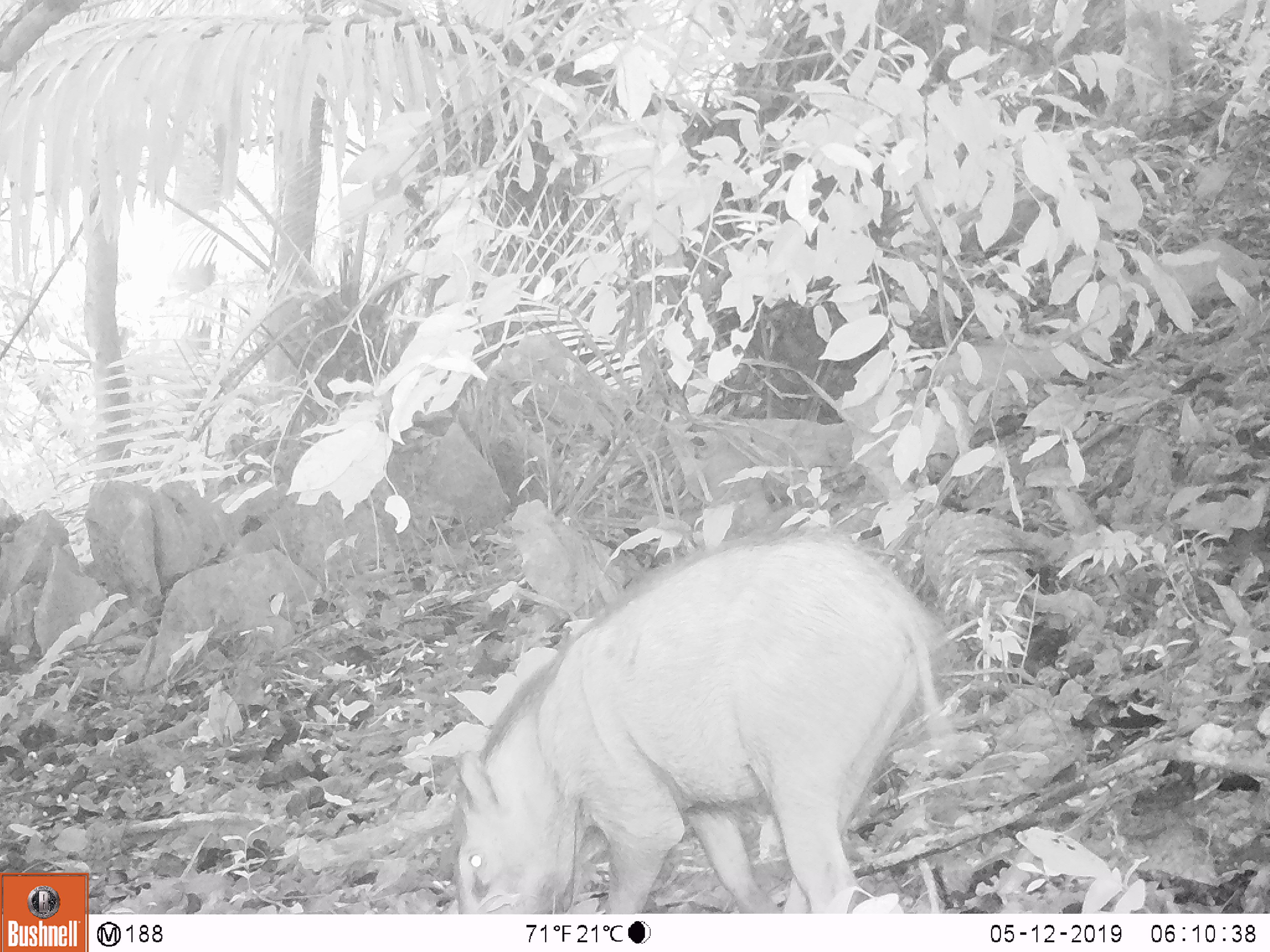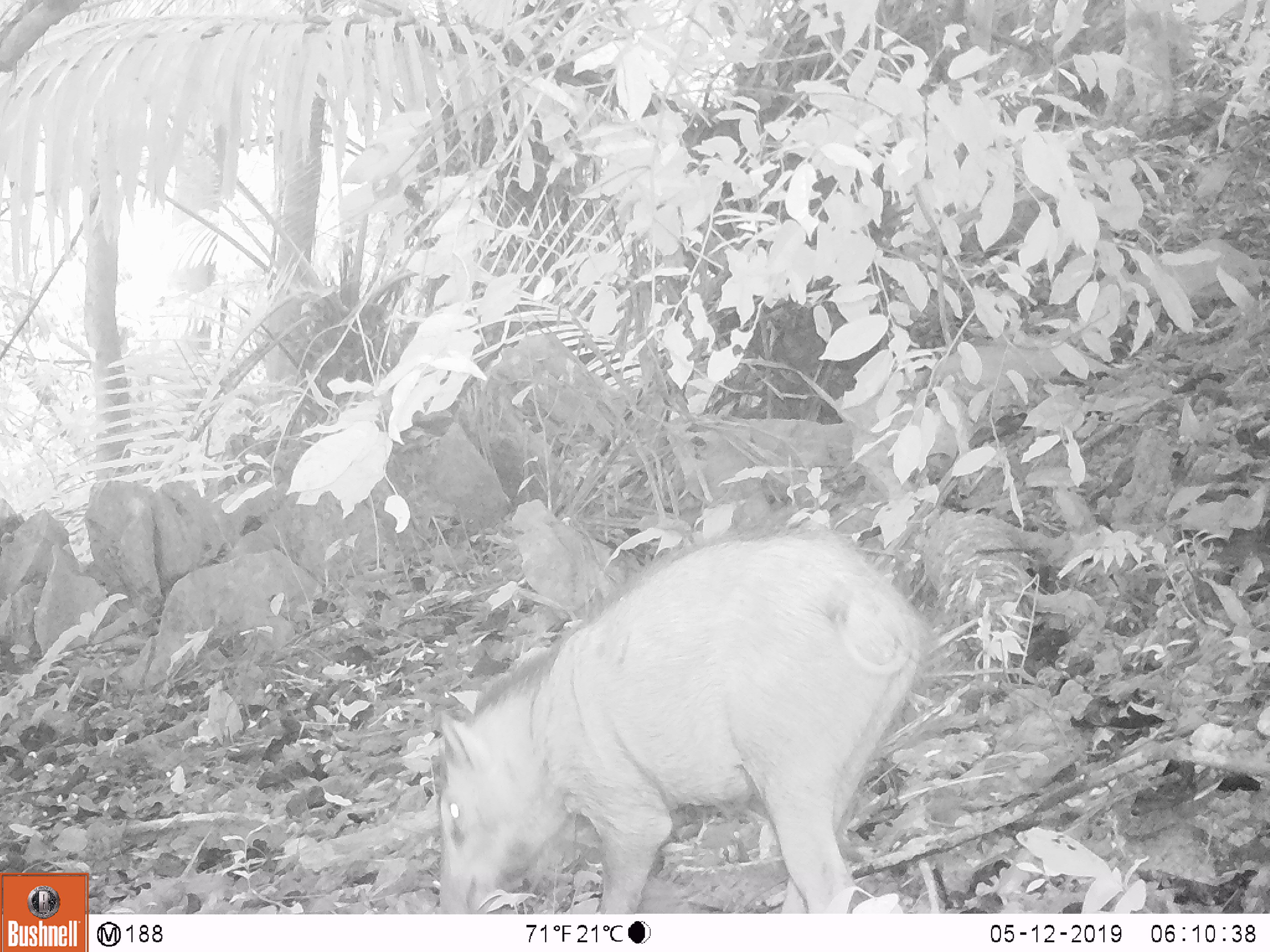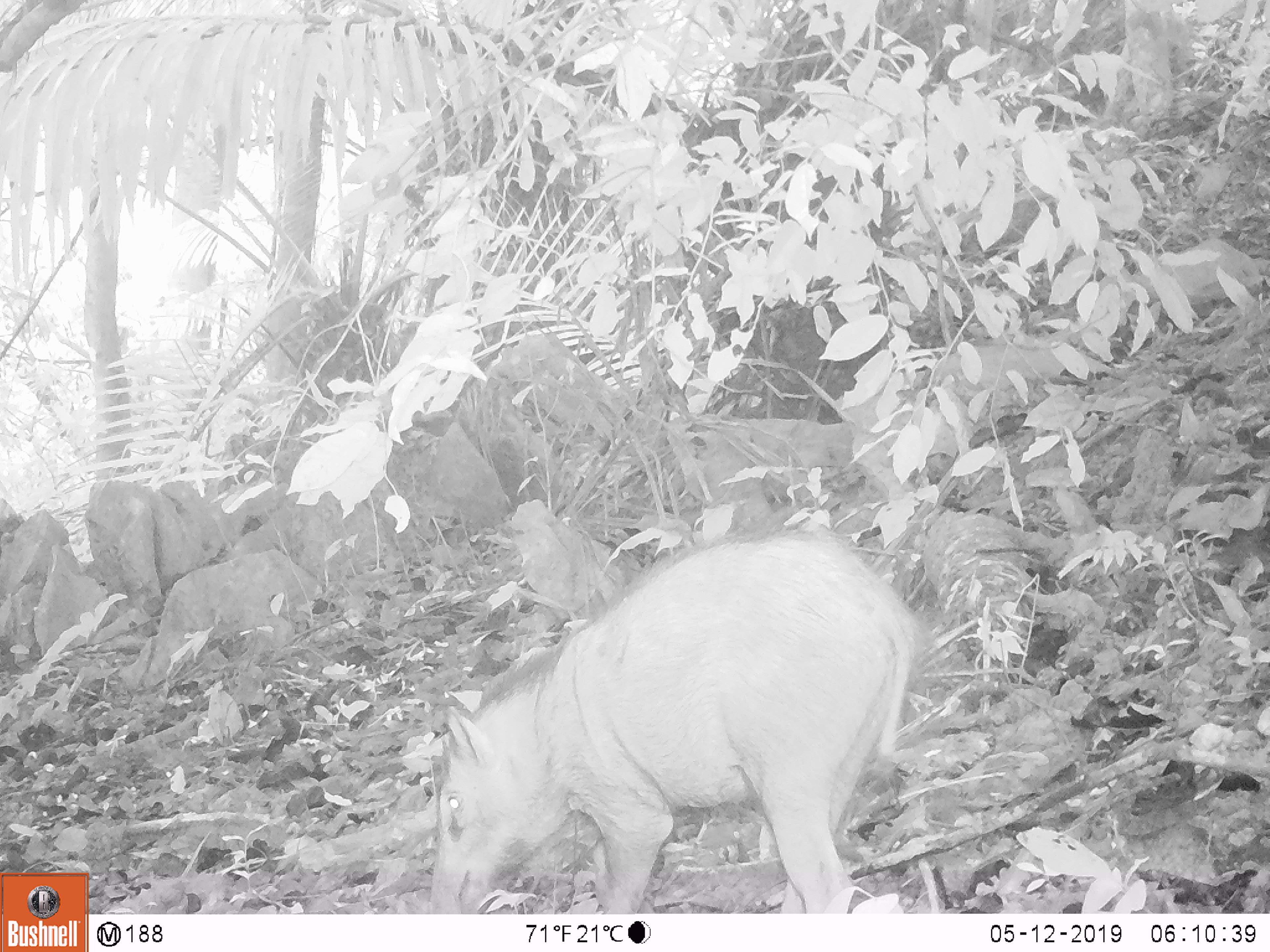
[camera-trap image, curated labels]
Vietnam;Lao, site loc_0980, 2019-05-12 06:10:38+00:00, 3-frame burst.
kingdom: Animalia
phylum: Chordata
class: Mammalia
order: Artiodactyla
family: Suidae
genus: Sus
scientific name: Sus scrofa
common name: eurasian wild pig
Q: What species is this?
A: Eurasian wild pig (Sus scrofa).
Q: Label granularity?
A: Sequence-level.